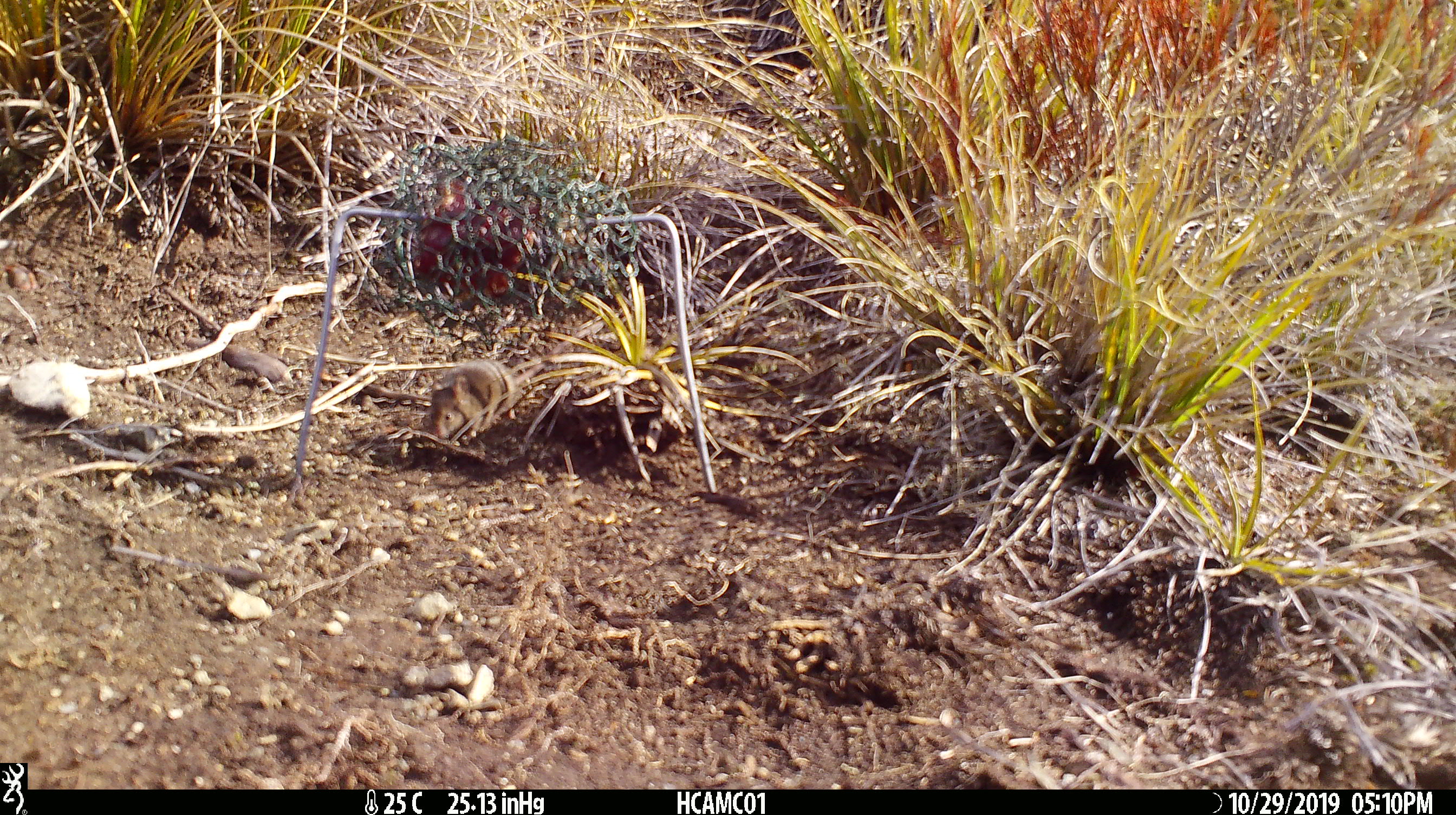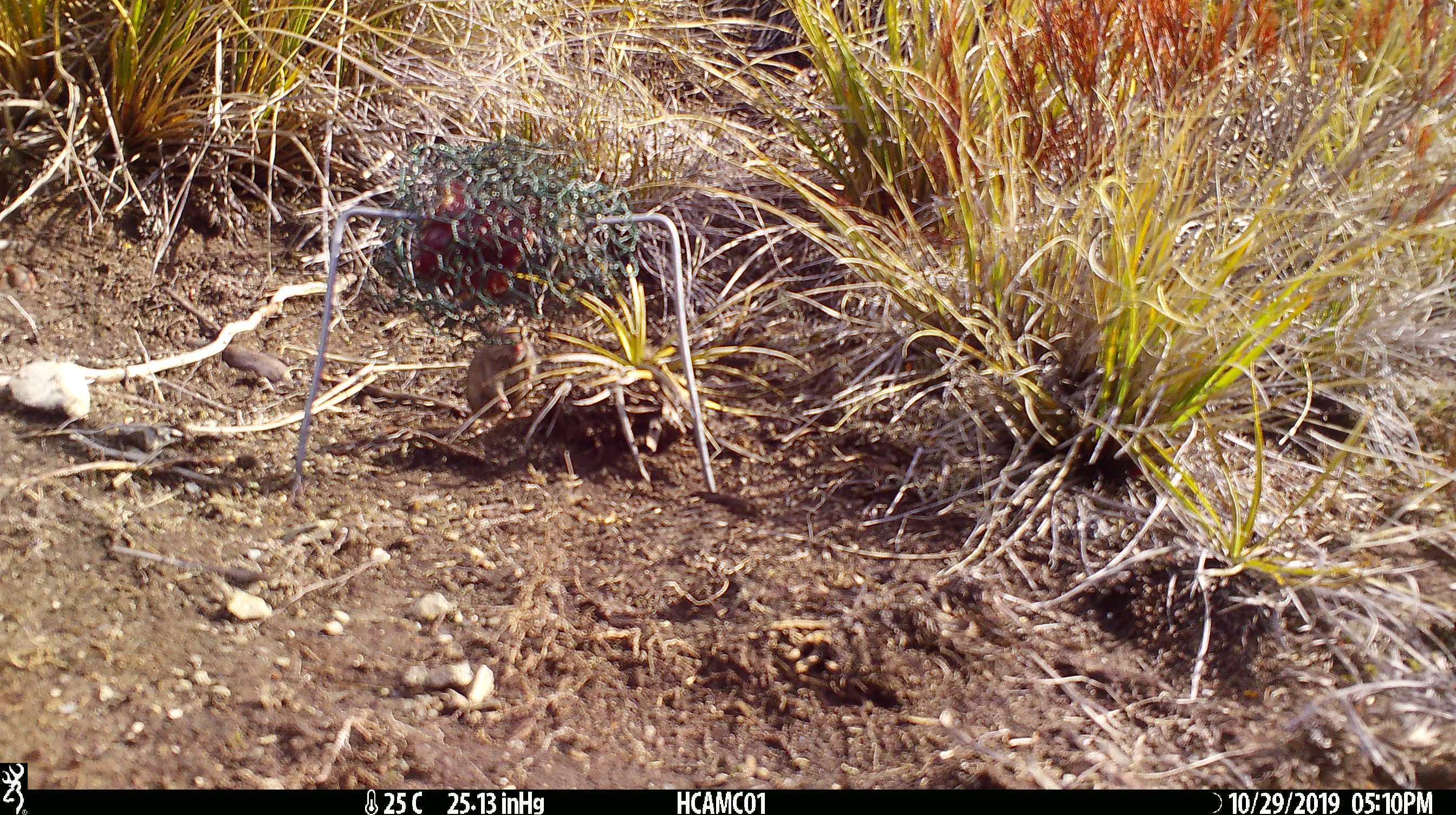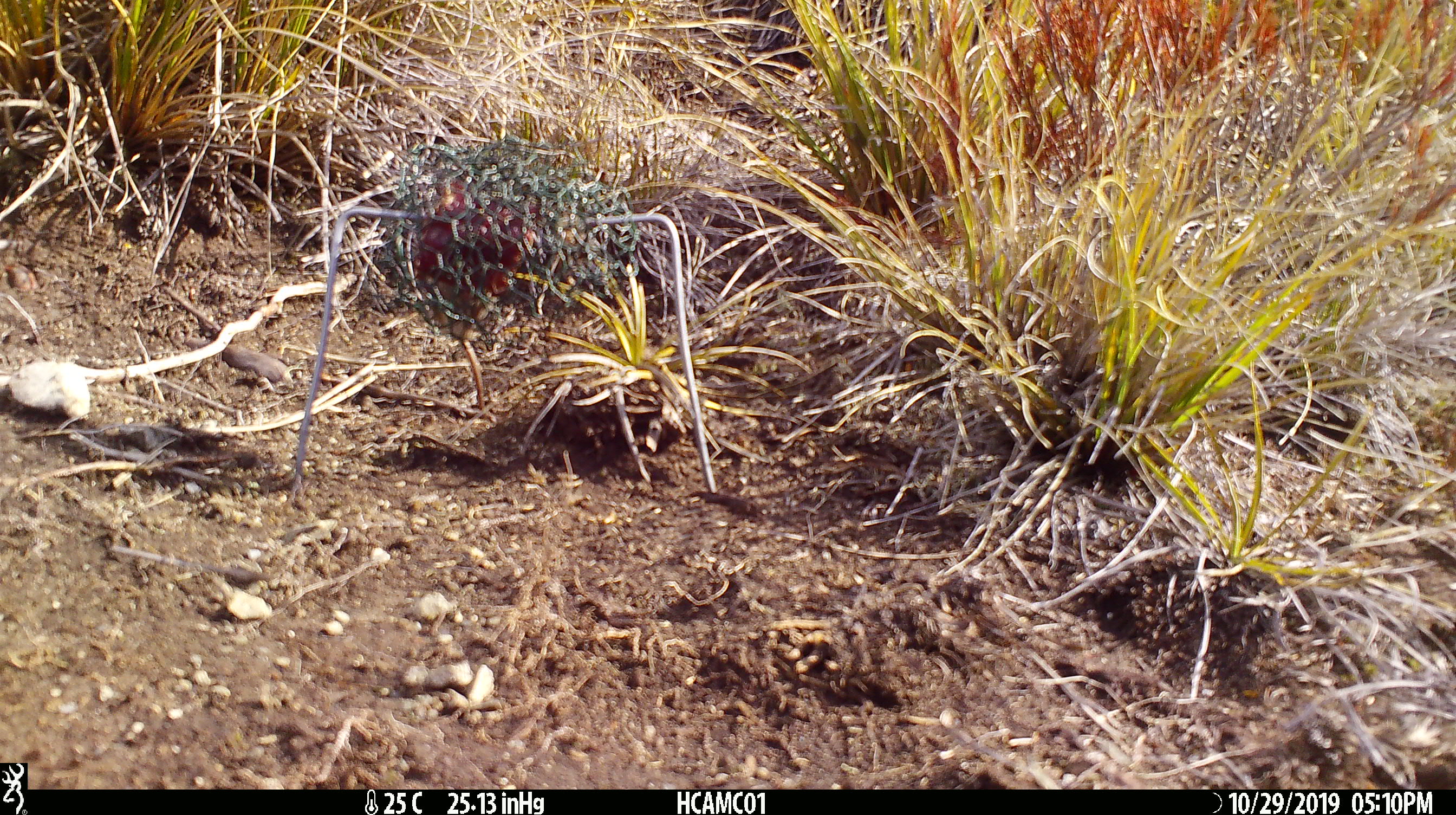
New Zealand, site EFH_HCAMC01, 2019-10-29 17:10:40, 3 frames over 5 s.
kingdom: Animalia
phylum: Chordata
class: Mammalia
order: Rodentia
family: Muridae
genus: Mus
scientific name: Mus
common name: mouse